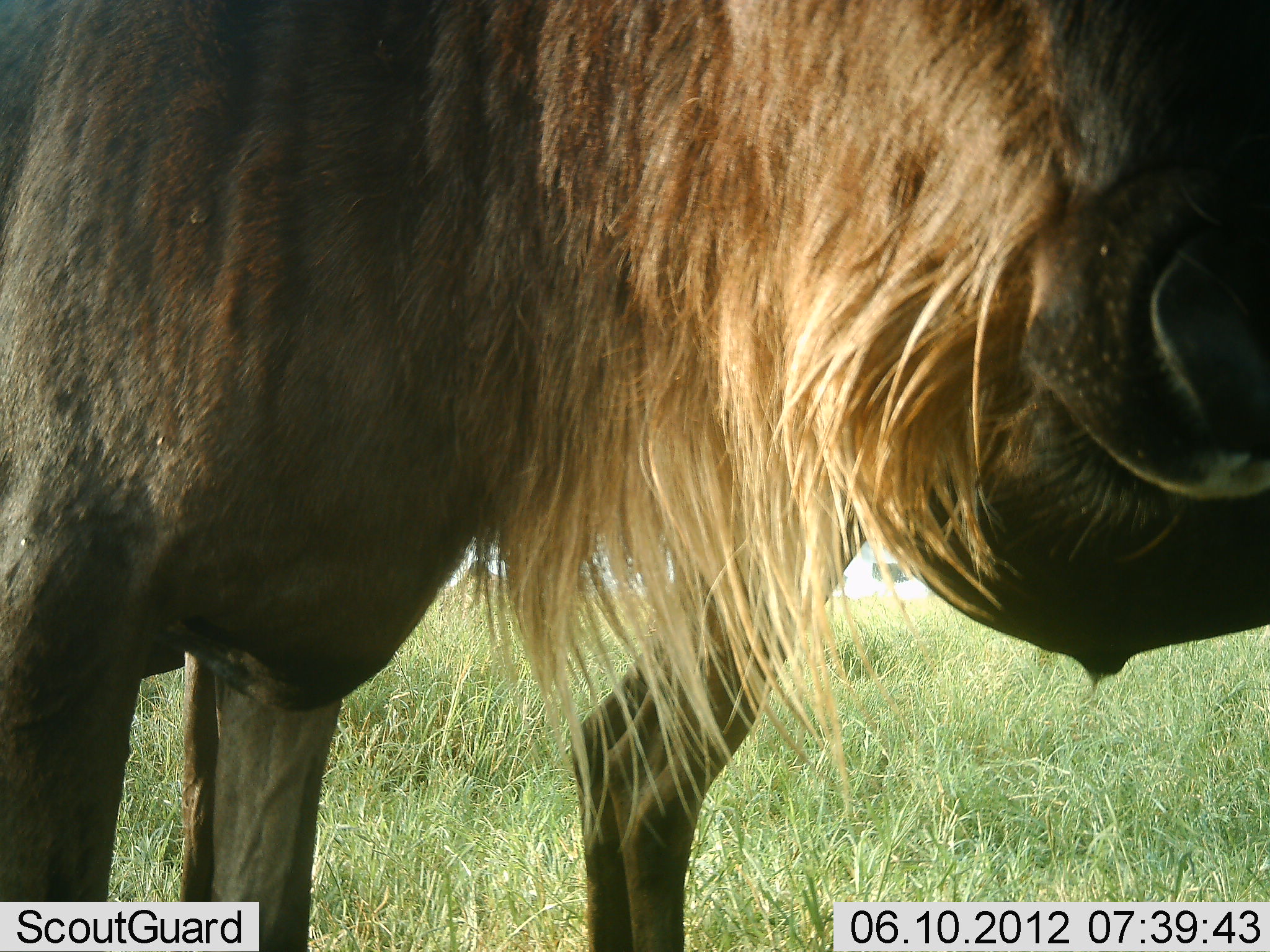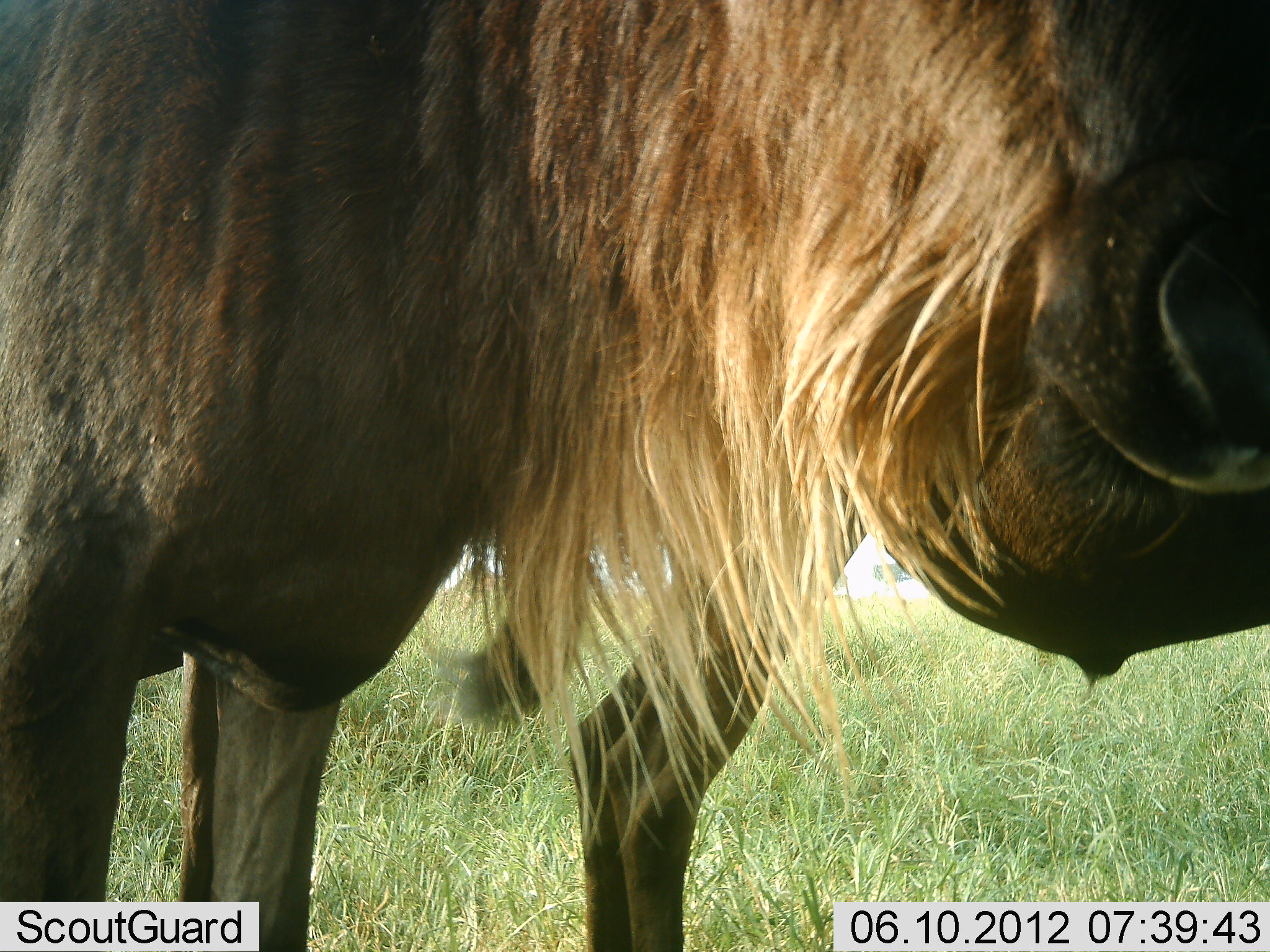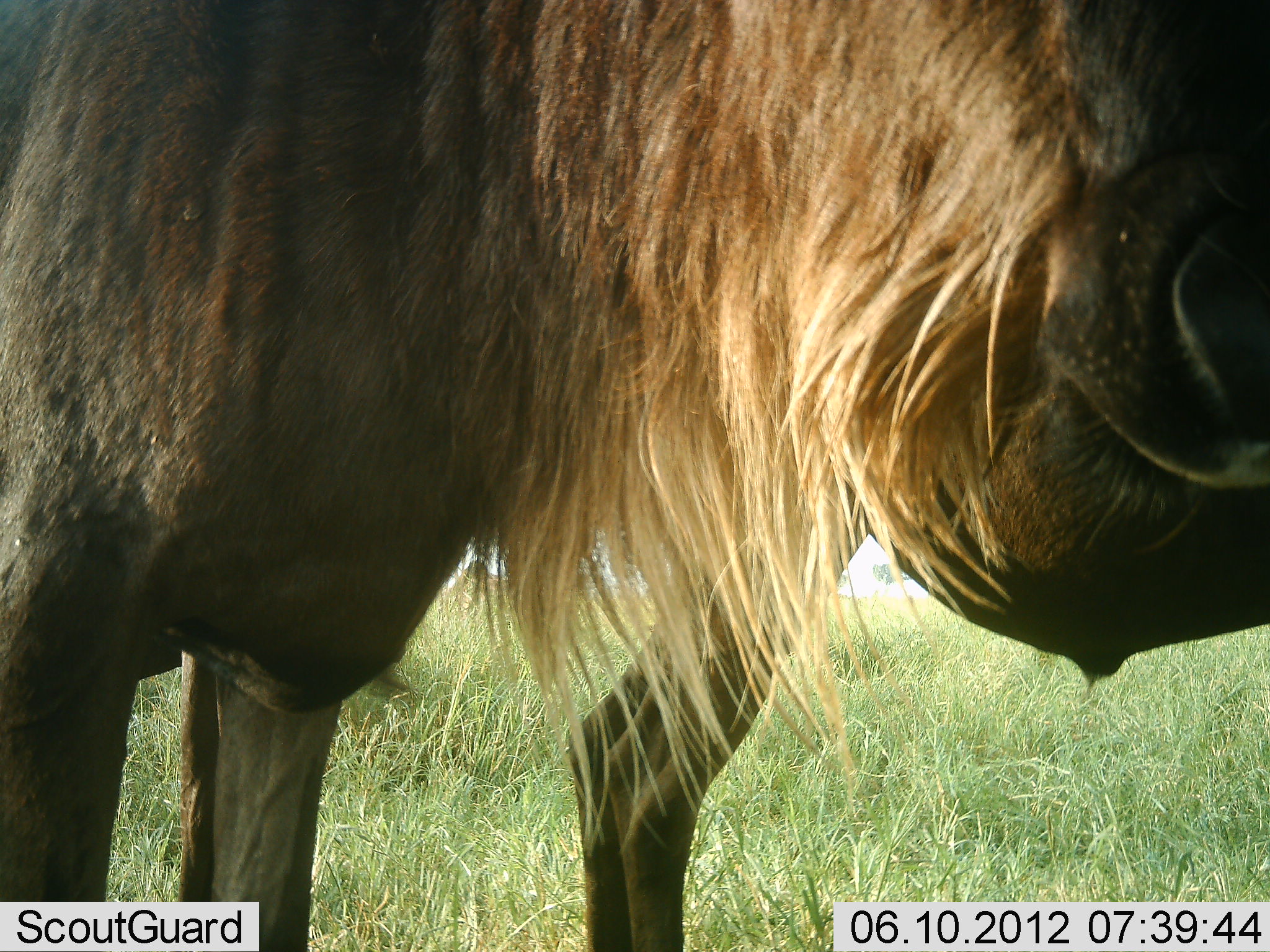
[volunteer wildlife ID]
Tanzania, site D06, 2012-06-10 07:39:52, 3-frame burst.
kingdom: Animalia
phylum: Chordata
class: Mammalia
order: Artiodactyla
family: Bovidae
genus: Connochaetes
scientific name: Connochaetes taurinus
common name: blue wildebeest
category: wildebeest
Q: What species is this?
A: Wildebeest (blue wildebeest) (Connochaetes taurinus).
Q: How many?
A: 2.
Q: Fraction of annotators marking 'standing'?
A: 100%.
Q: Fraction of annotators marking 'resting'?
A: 10%.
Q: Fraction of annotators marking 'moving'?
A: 0%.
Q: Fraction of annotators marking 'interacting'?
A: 0%.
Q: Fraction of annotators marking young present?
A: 0%.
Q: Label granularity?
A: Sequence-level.